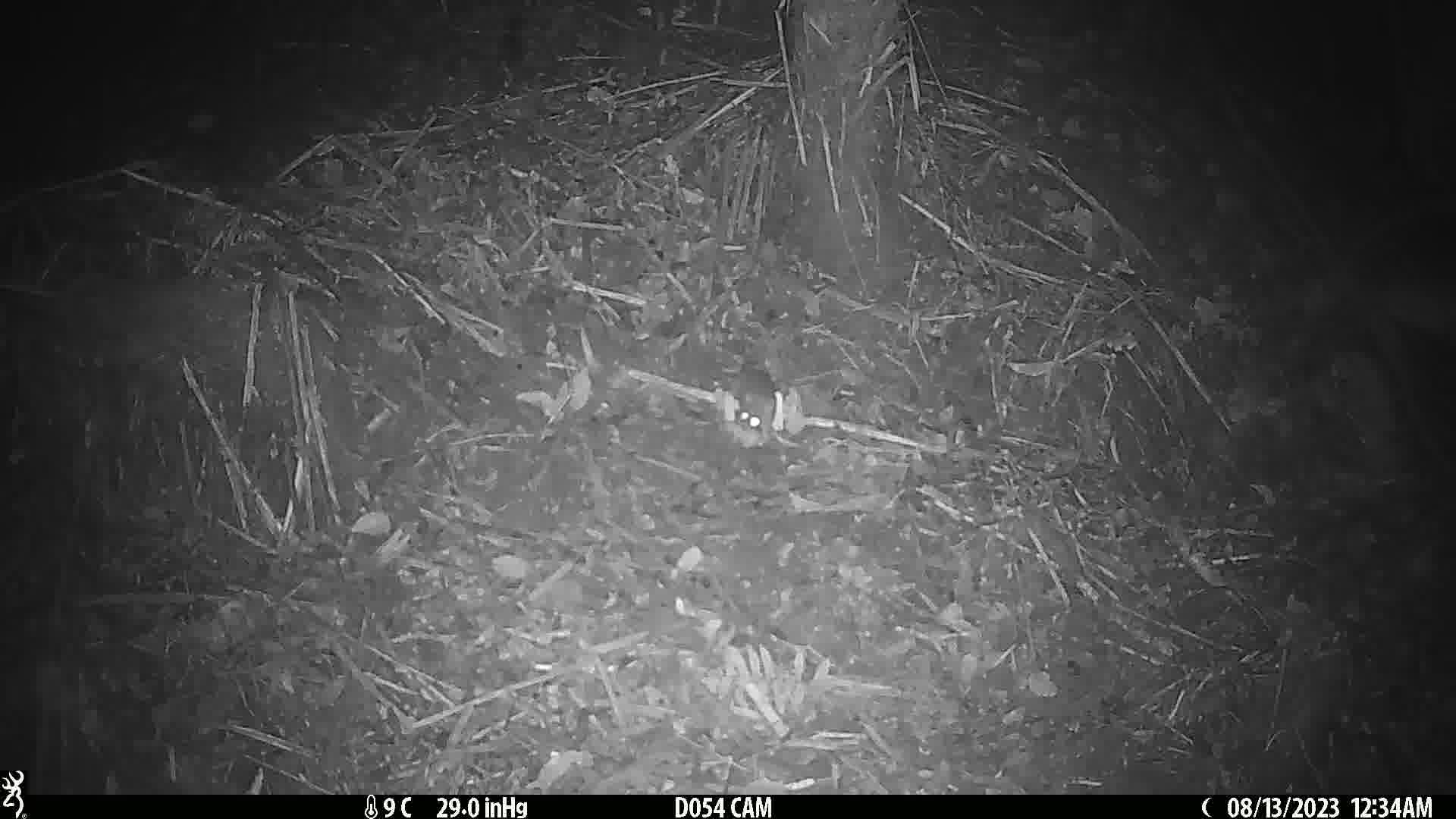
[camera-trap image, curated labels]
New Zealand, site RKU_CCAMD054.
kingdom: Animalia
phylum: Chordata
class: Mammalia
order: Rodentia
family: Muridae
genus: Rattus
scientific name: Rattus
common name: rat